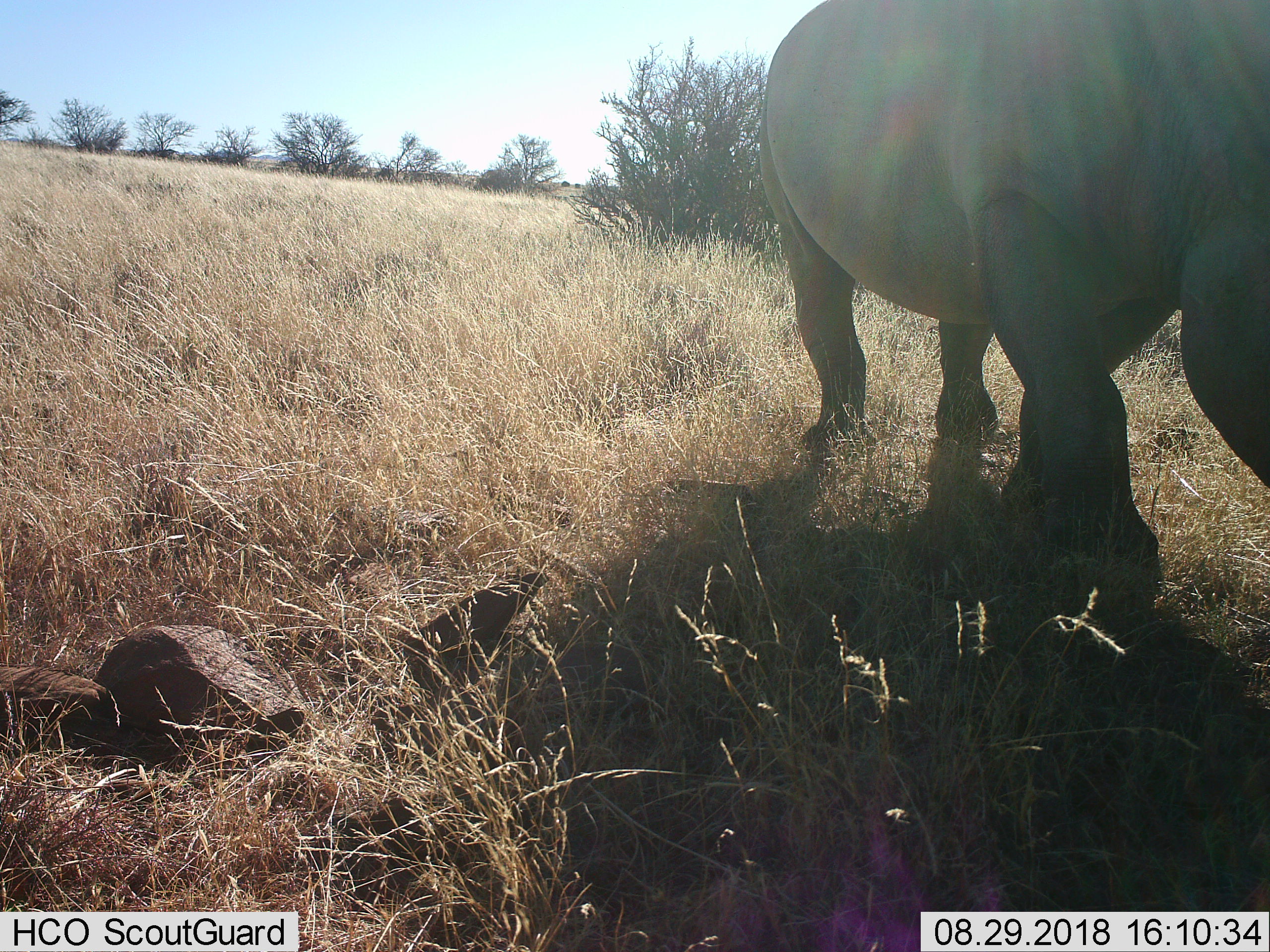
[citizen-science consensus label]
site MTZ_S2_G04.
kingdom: Animalia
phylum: Chordata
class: Mammalia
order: Perissodactyla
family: Rhinocerotidae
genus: Diceros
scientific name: Diceros bicornis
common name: black rhinoceros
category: rhinocerosblack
Rhinocerosblack (black rhinoceros) (Diceros bicornis), count 1. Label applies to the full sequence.